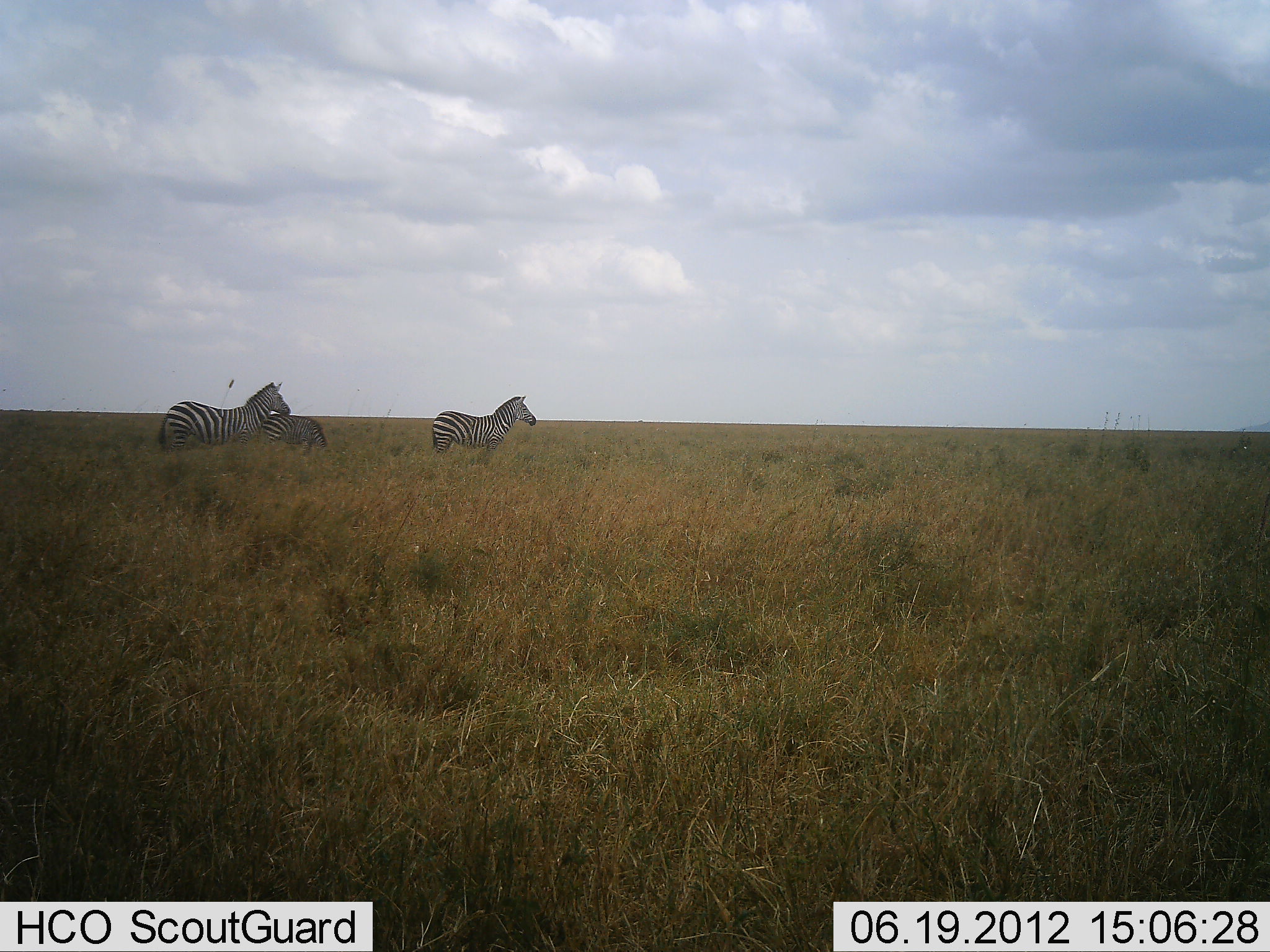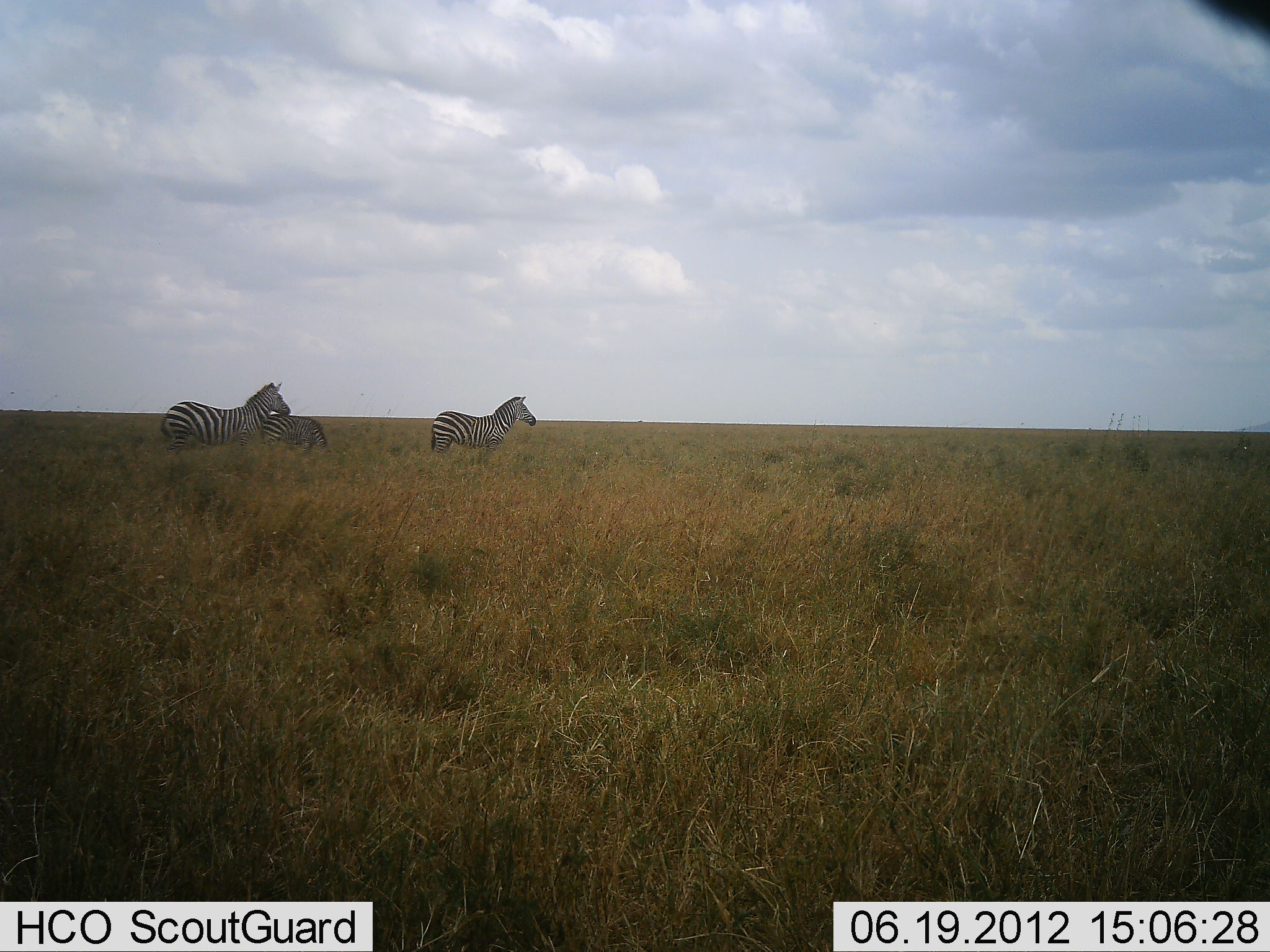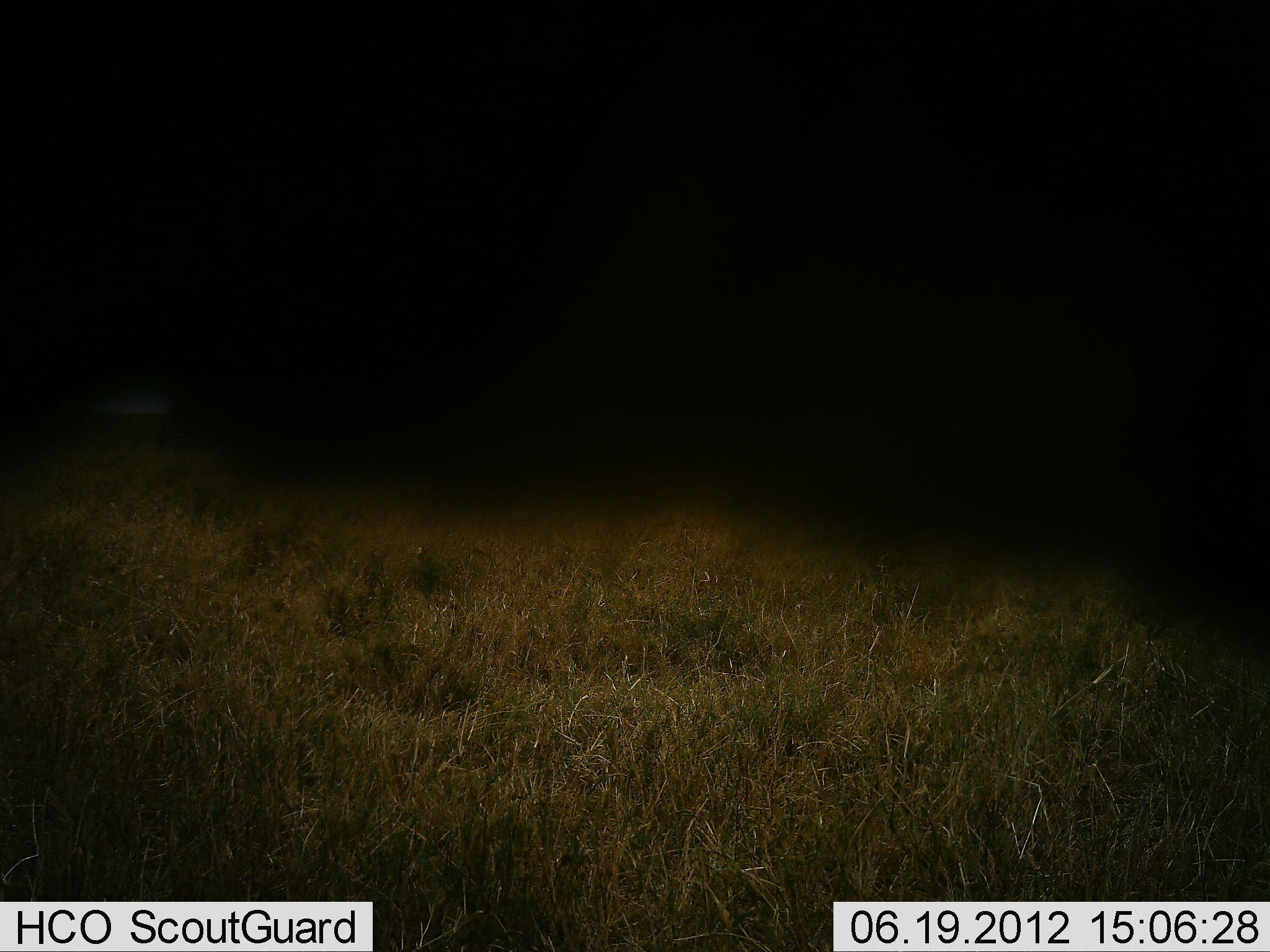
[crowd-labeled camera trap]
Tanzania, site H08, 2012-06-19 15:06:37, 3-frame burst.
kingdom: Animalia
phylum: Chordata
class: Mammalia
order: Perissodactyla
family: Equidae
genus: Equus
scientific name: Equus quagga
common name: plains zebra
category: zebra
Zebra (plains zebra) (Equus quagga), count 3. Behavior (volunteer vote fractions): standing 80%, resting 10%, moving 10%, interacting 0%. Young present (vote fraction): 40%. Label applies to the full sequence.